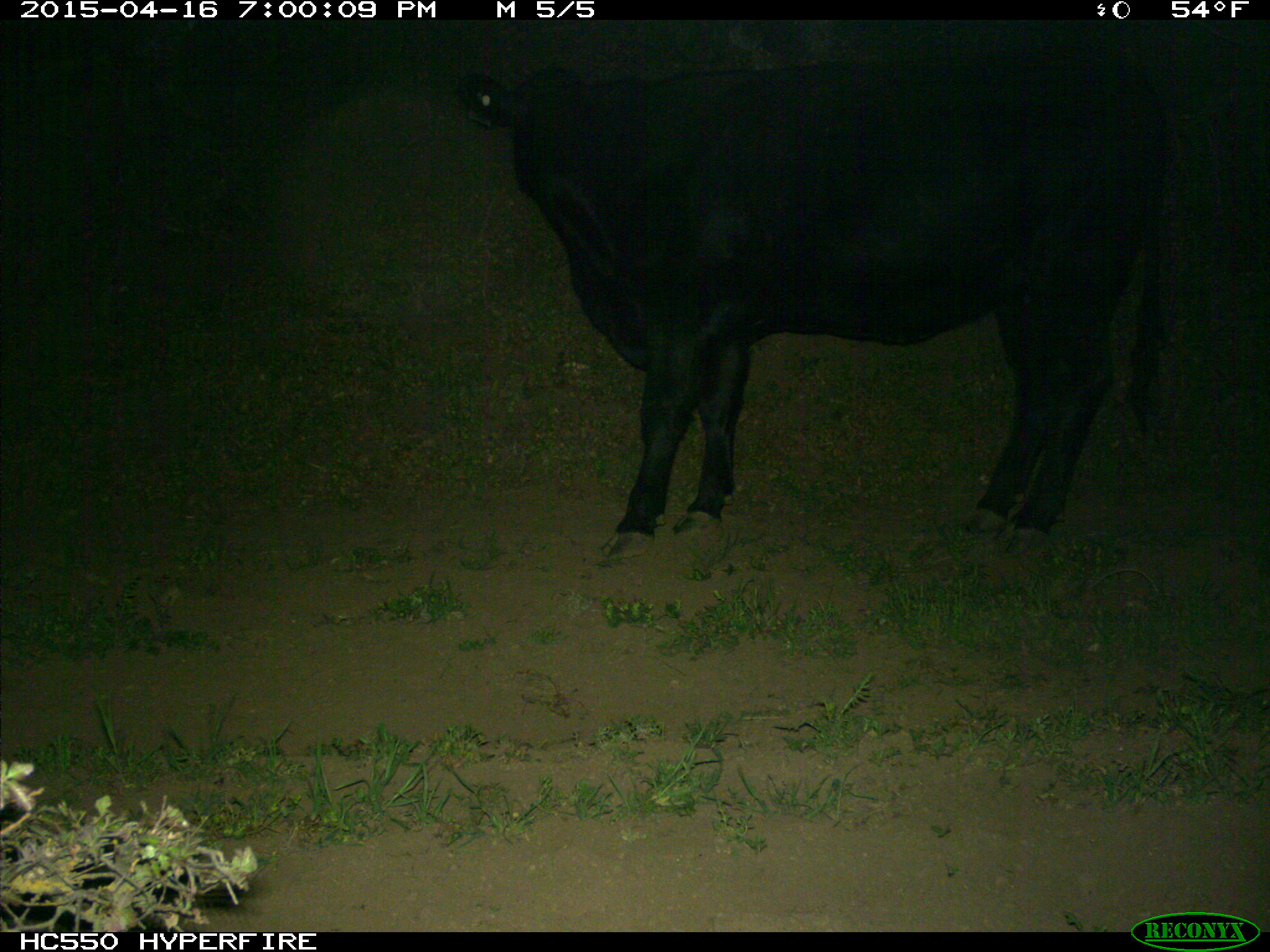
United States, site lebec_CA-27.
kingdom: Animalia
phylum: Chordata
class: Mammalia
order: Artiodactyla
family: Bovidae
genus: Bos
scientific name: Bos taurus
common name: domestic cow